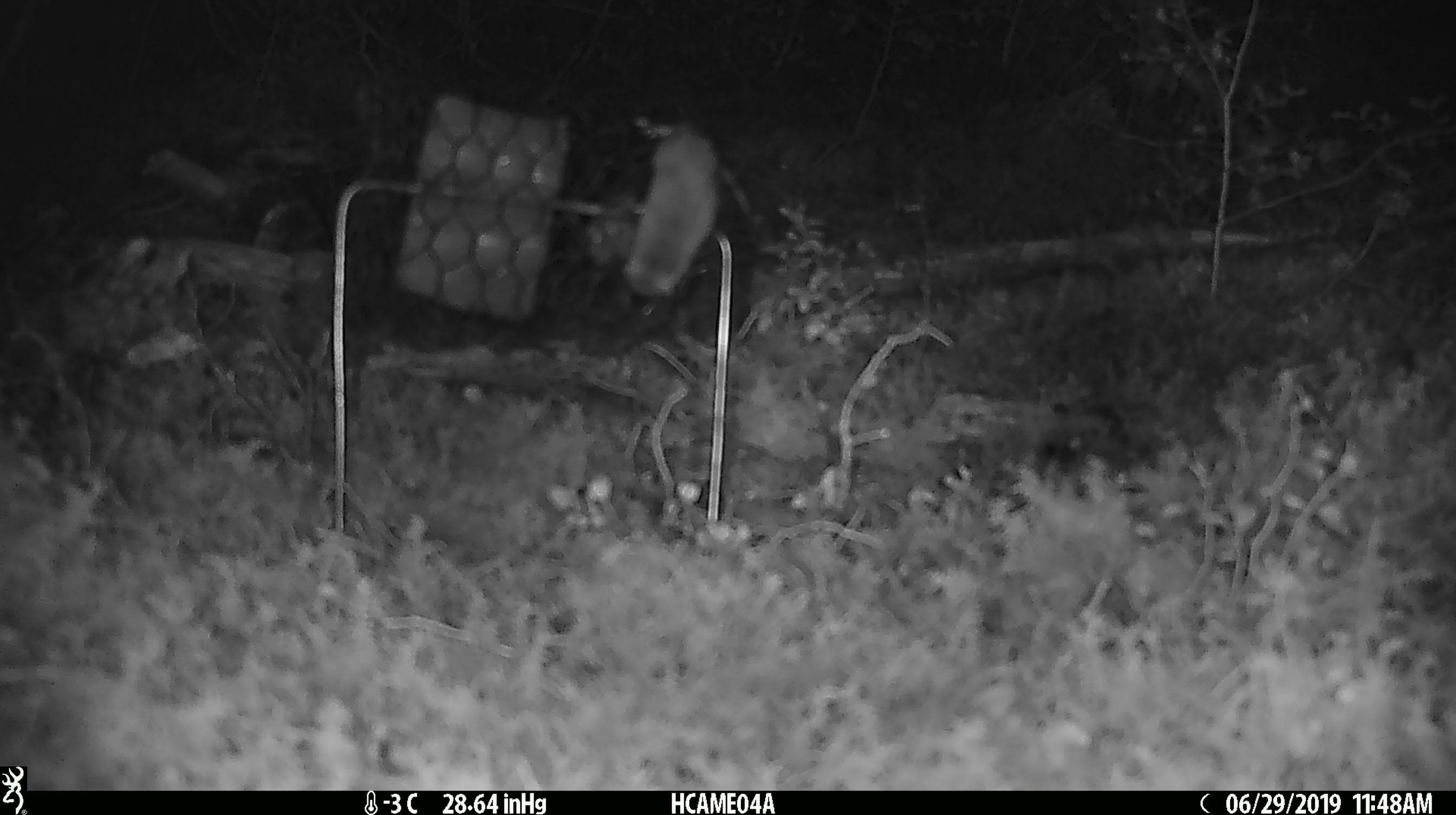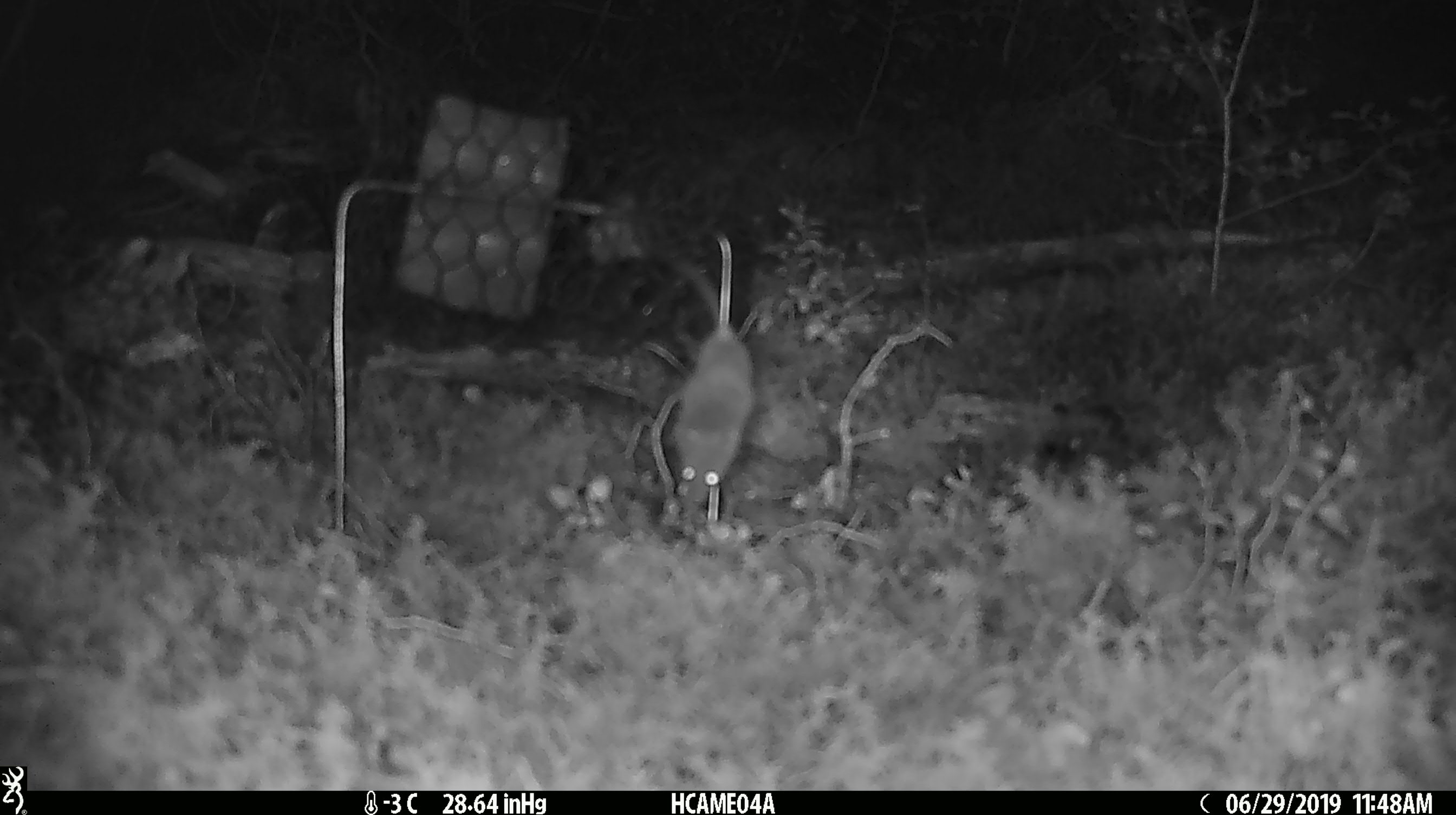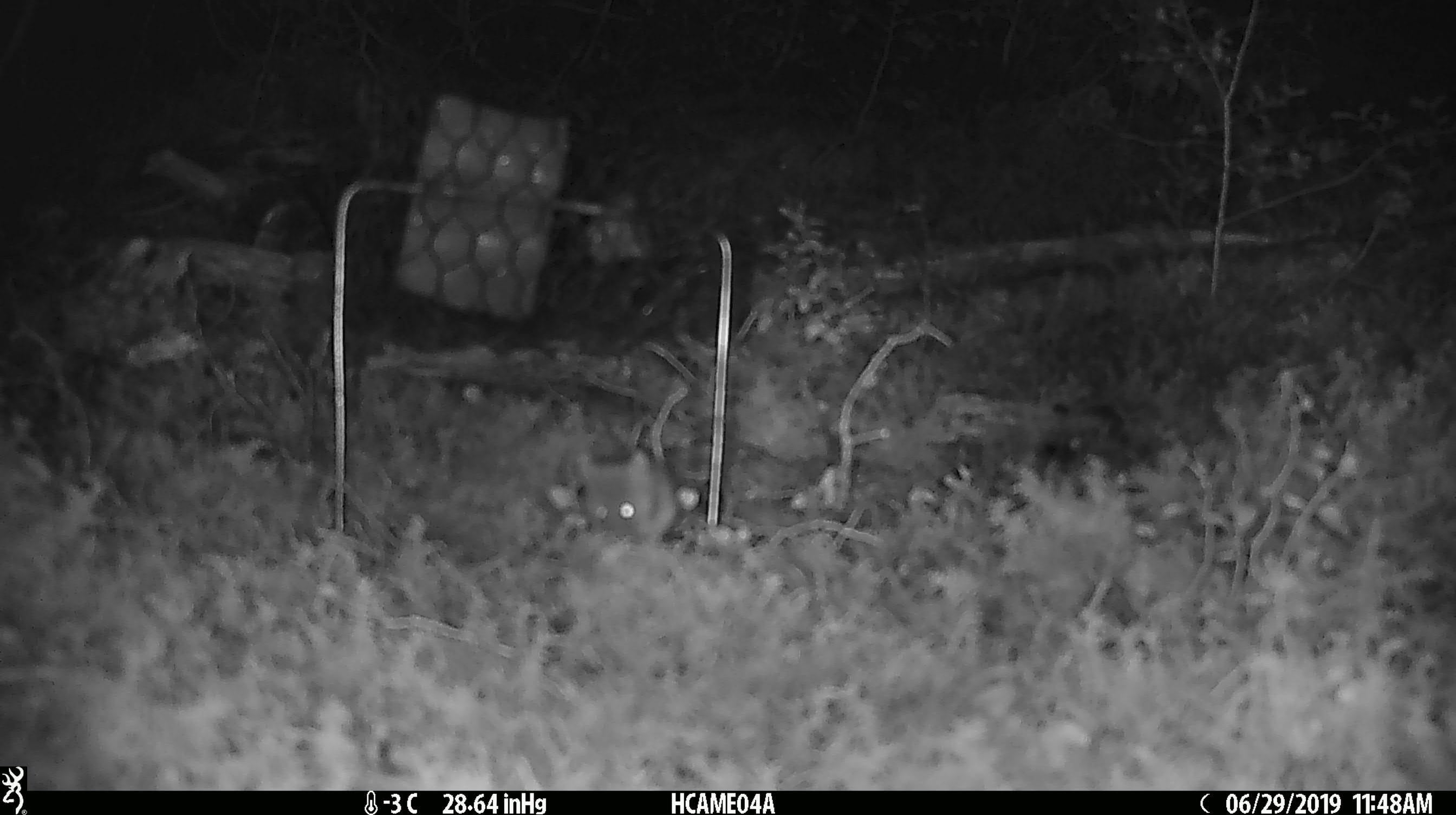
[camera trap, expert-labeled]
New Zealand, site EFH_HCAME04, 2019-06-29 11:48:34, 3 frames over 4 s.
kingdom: Animalia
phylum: Chordata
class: Mammalia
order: Rodentia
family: Muridae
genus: Mus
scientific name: Mus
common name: mouse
Mouse (Mus).